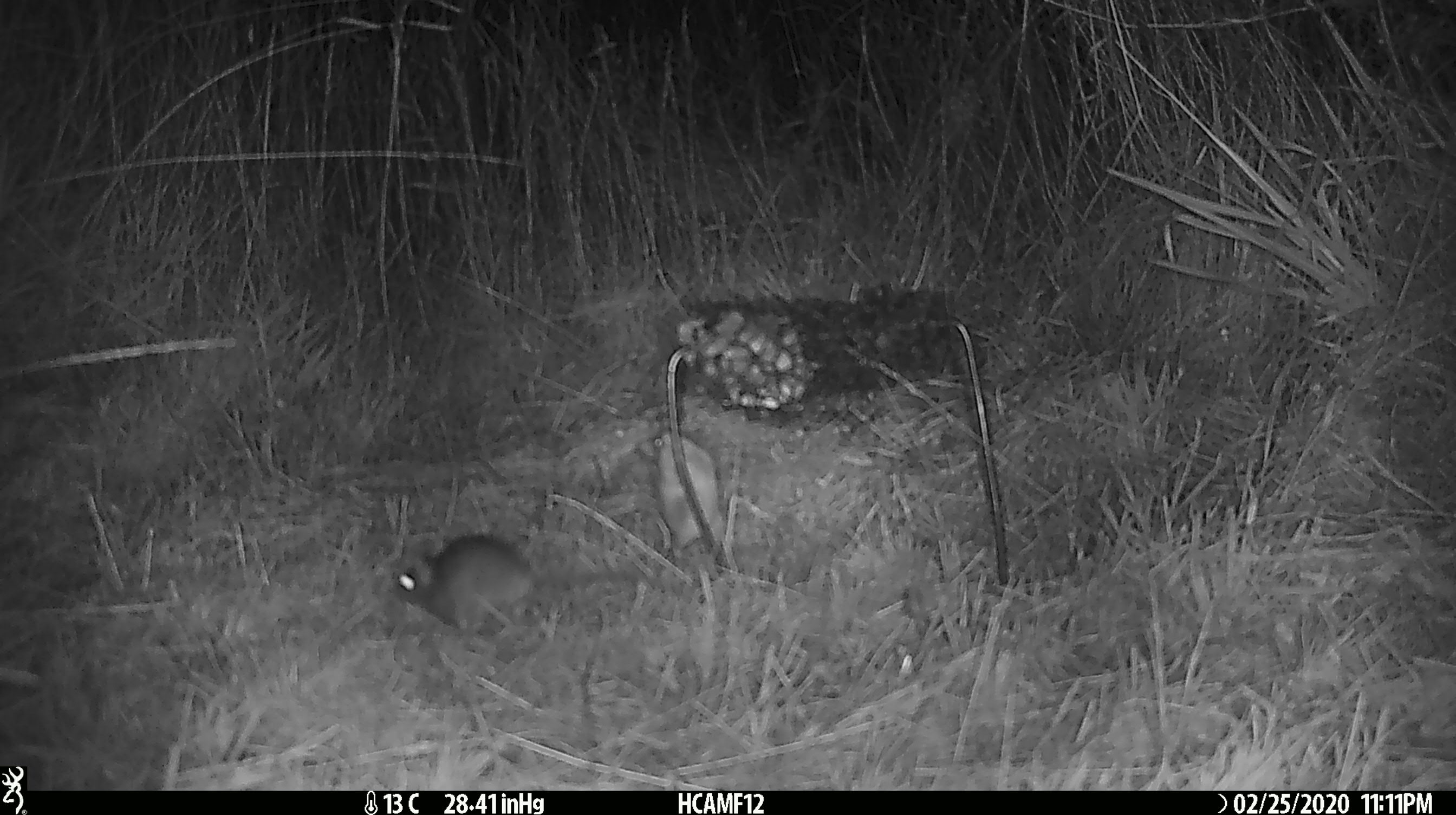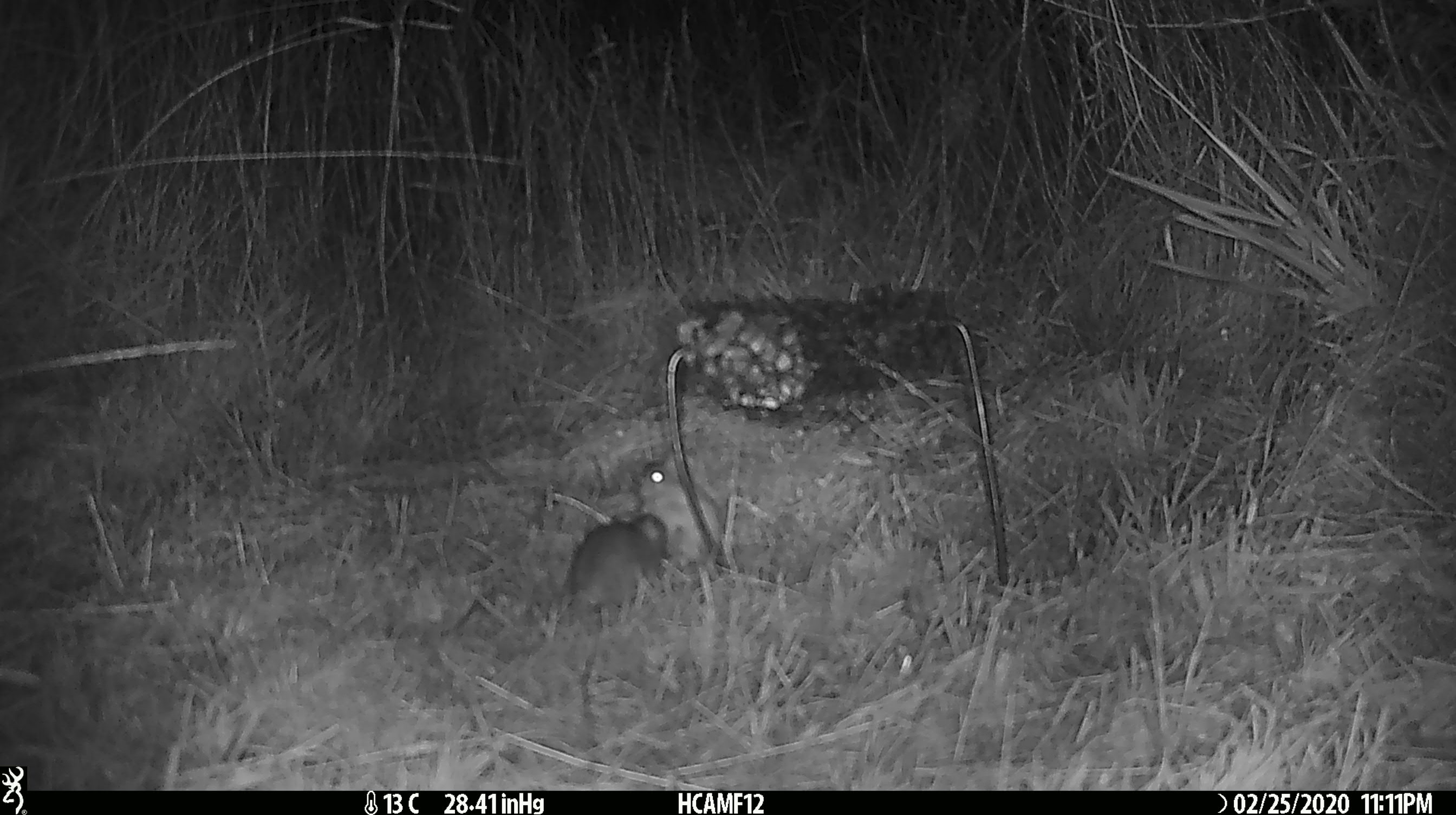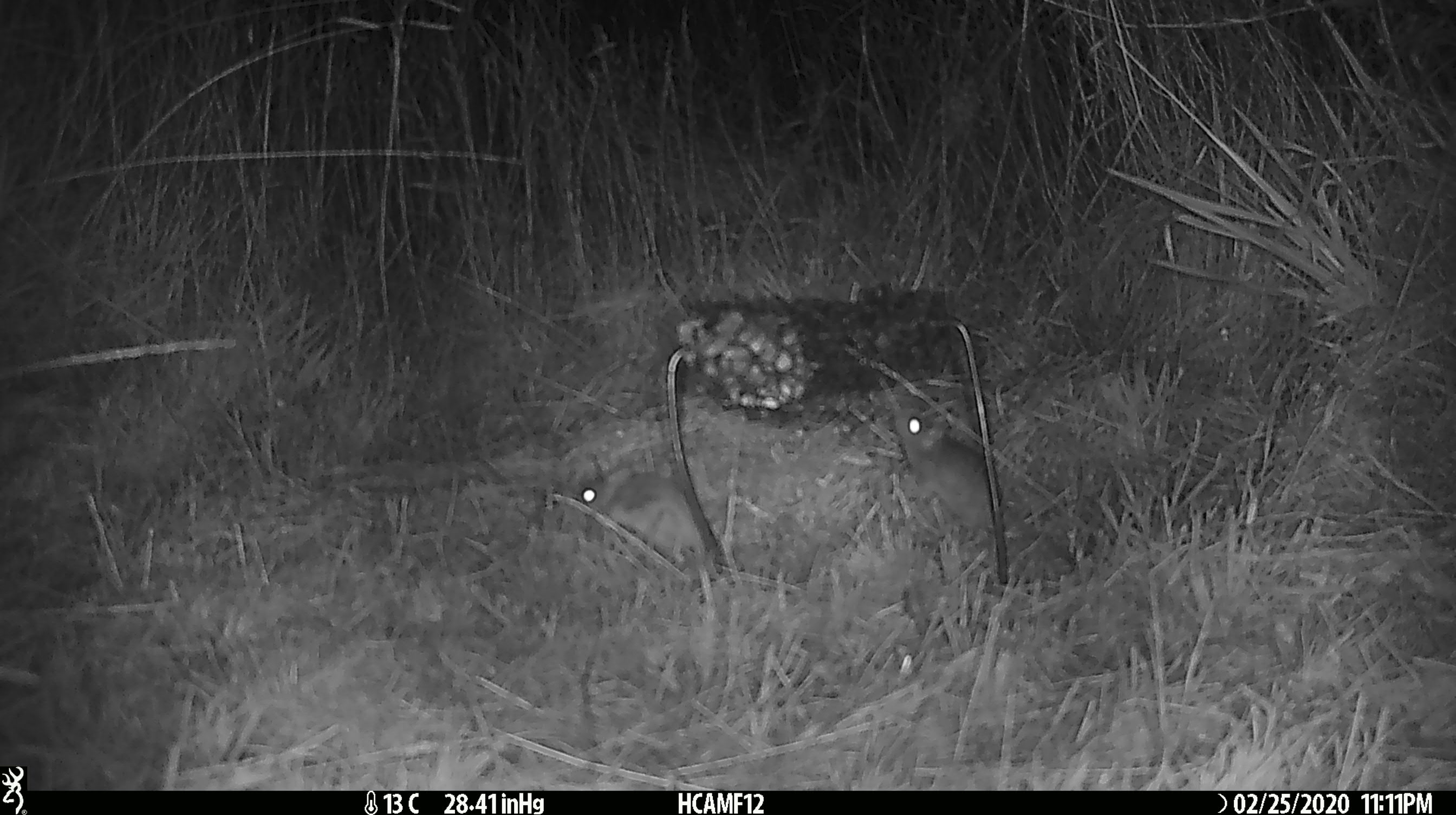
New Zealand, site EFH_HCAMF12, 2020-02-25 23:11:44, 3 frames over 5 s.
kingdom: Animalia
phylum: Chordata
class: Mammalia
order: Rodentia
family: Muridae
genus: Mus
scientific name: Mus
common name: mouse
Mouse (Mus).